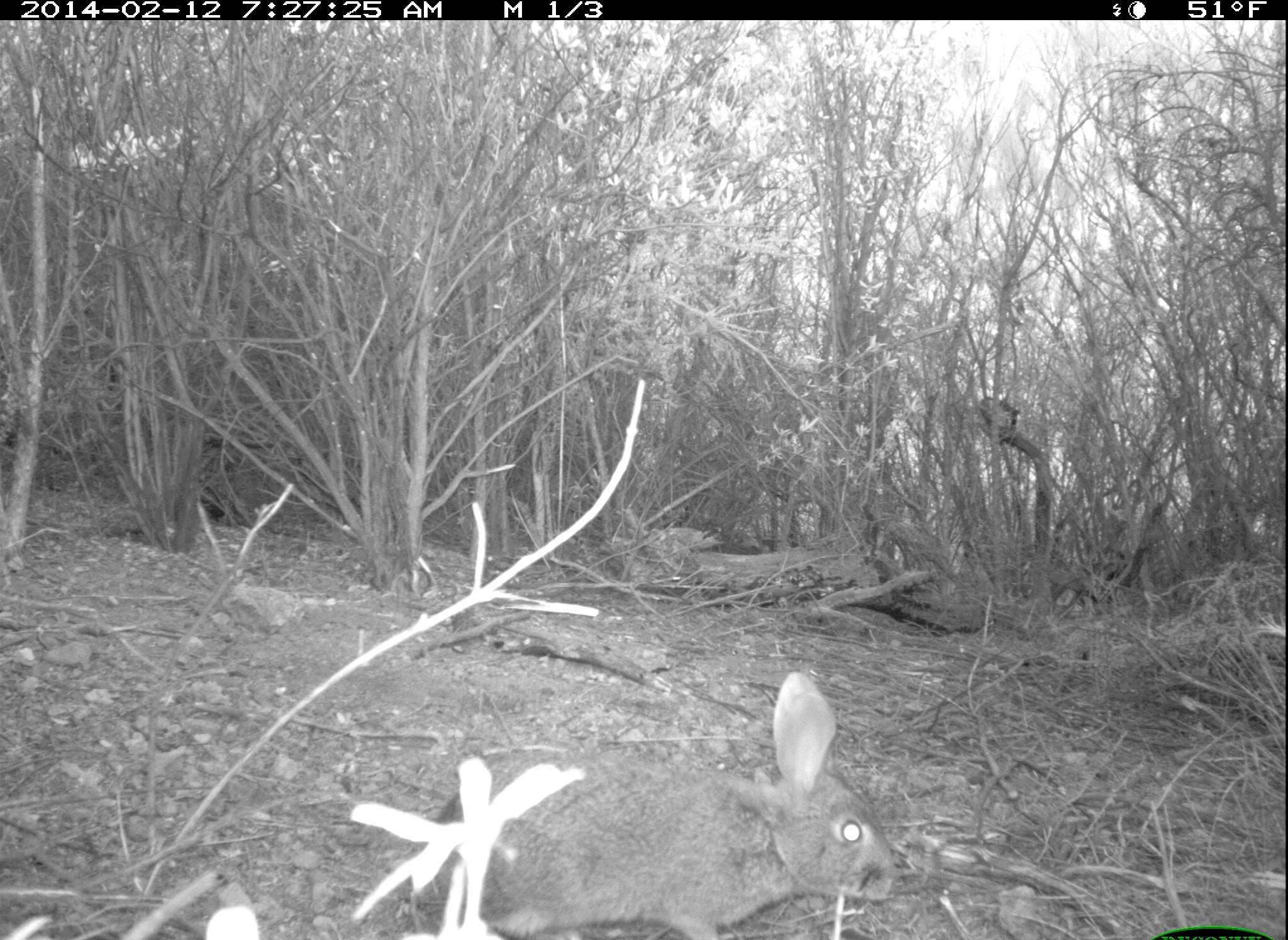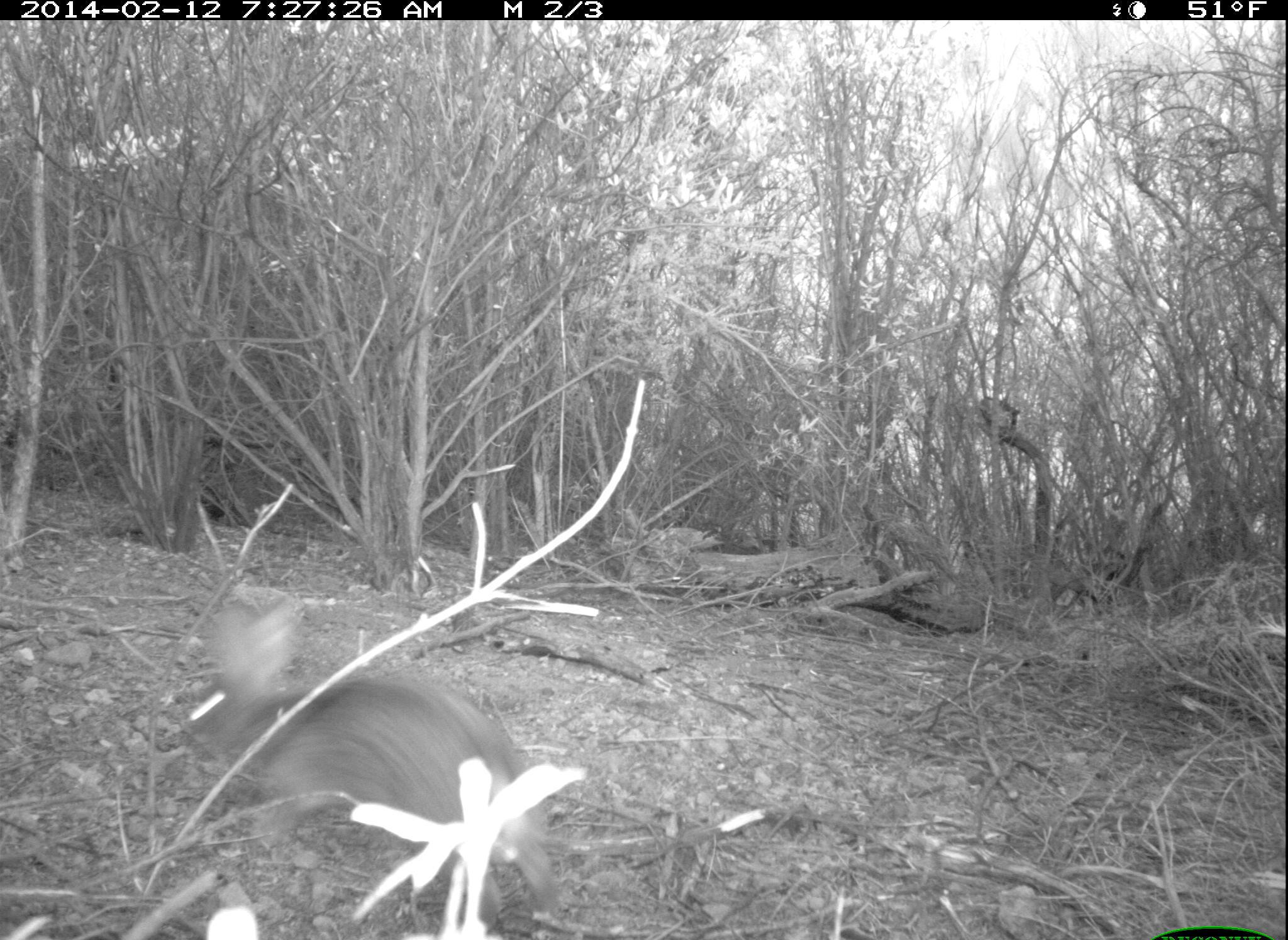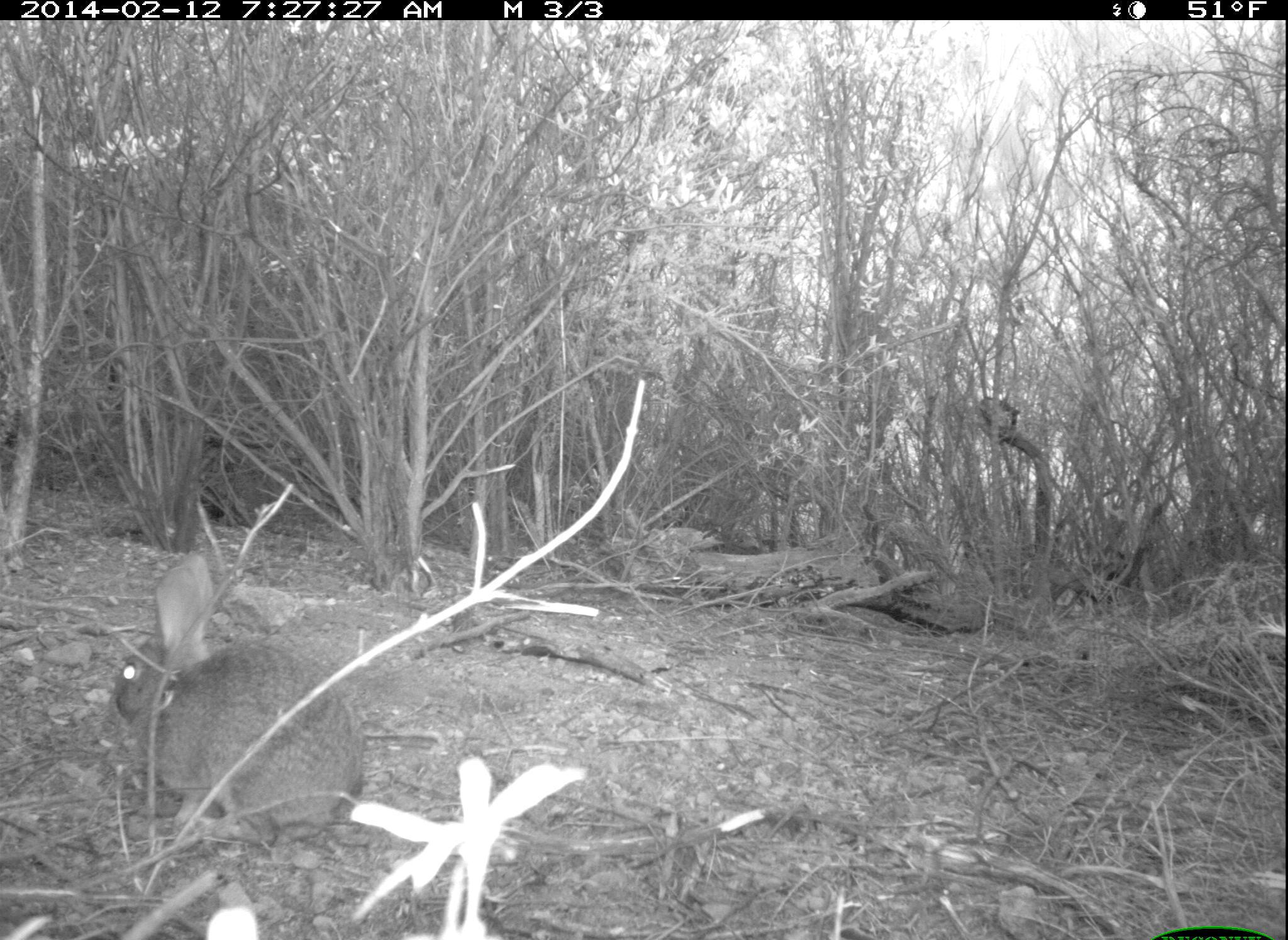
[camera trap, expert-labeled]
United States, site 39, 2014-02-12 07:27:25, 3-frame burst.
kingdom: Animalia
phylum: Chordata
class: Mammalia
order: Lagomorpha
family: Leporidae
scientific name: Leporidae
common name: rabbits and hares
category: rabbit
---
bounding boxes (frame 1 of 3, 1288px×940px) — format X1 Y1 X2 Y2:
rabbit: 408 672 897 938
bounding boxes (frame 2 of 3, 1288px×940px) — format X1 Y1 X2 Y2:
rabbit: 173 594 563 939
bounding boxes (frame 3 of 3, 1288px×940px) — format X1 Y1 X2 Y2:
rabbit: 113 552 364 851